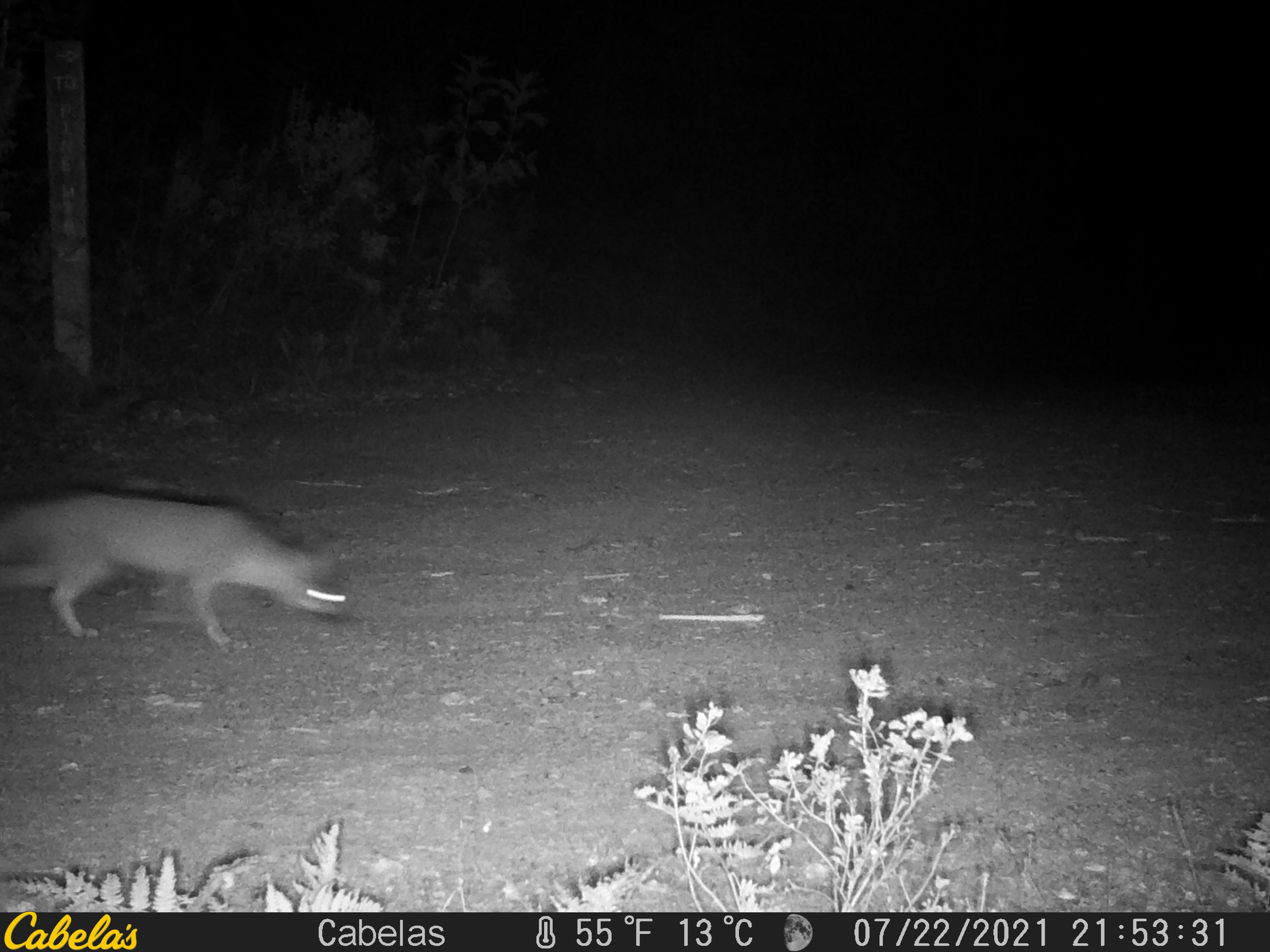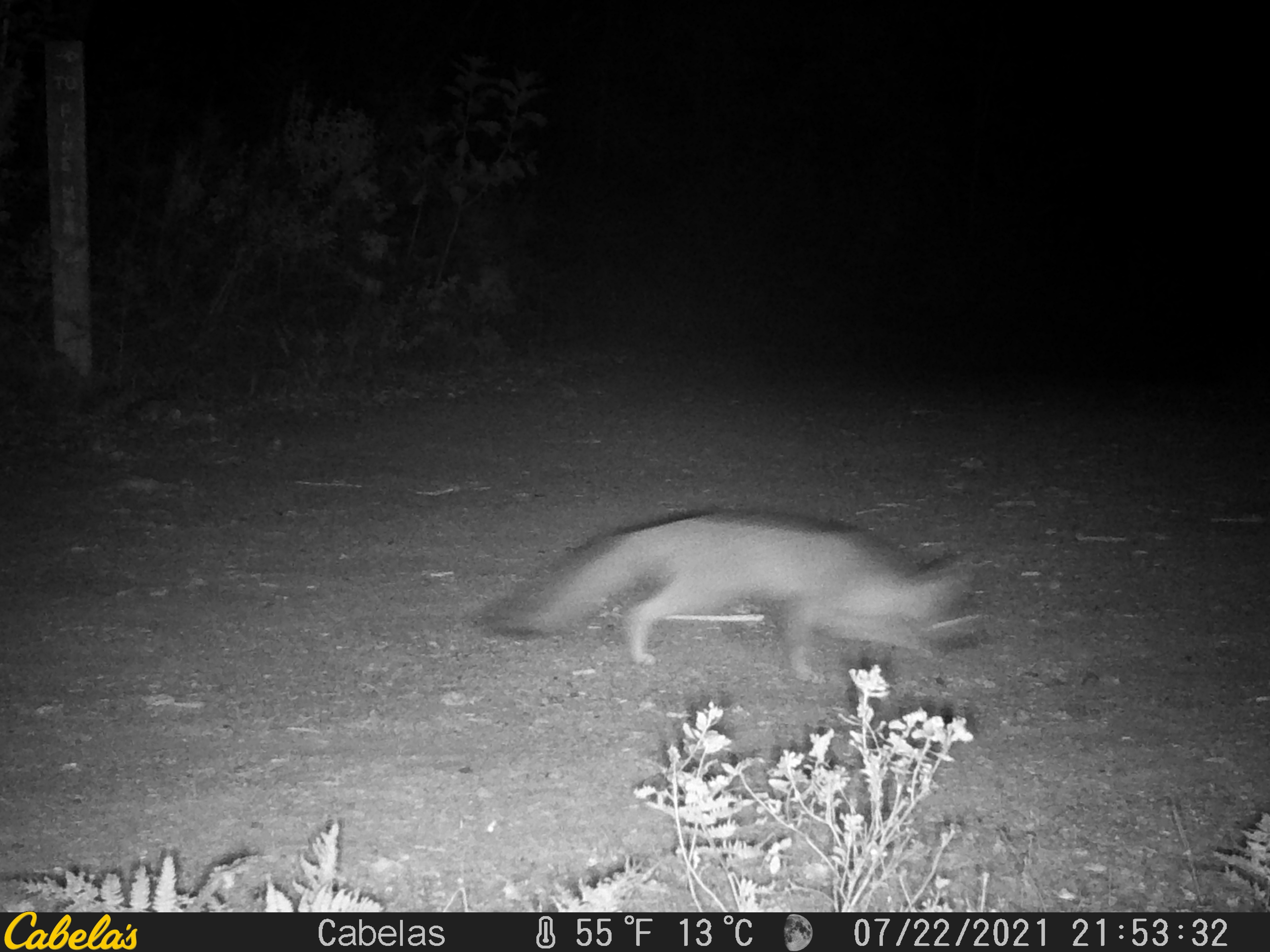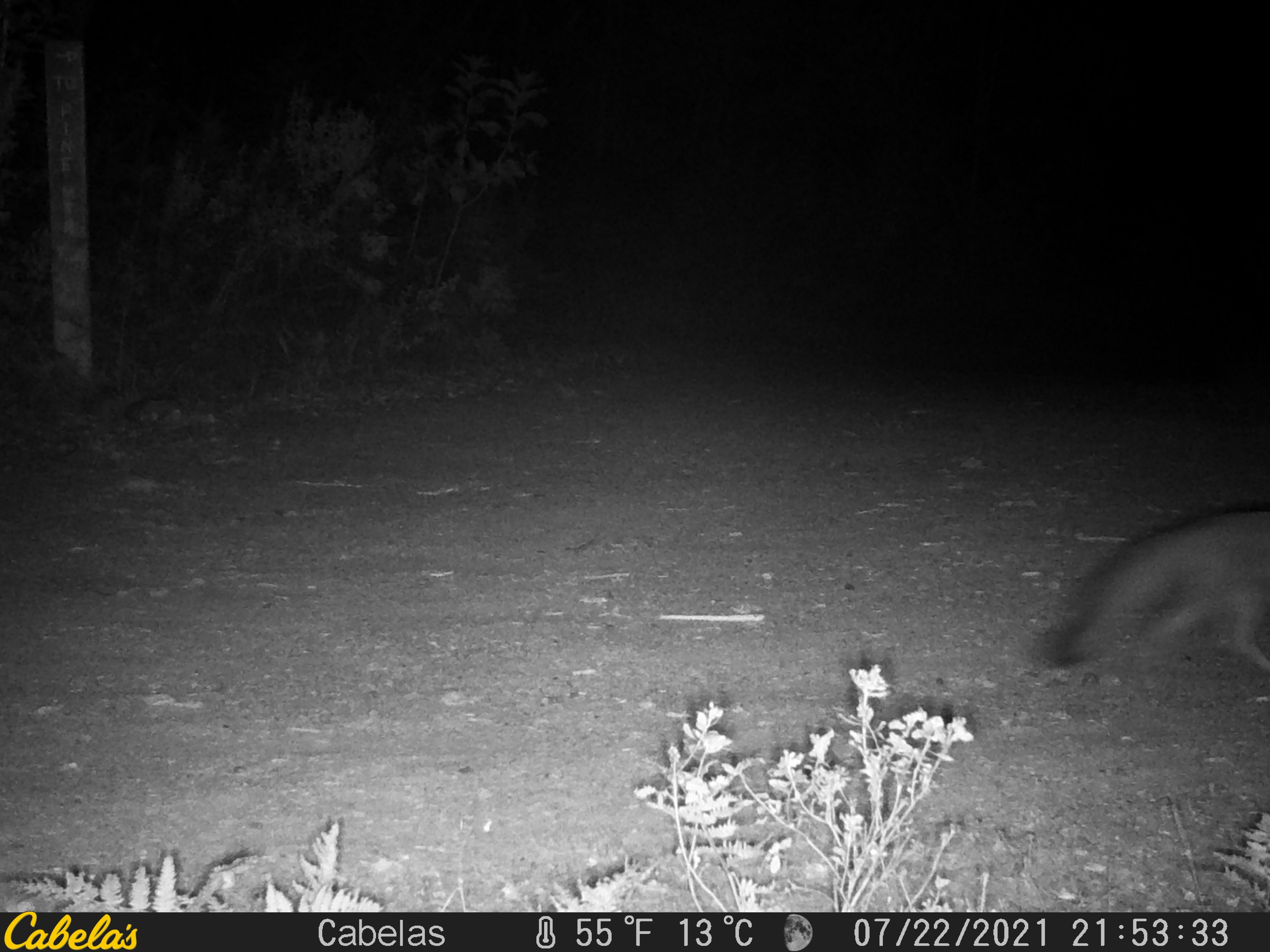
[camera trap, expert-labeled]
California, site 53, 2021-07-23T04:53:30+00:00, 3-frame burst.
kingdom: Animalia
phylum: Chordata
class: Mammalia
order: Carnivora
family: Canidae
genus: Urocyon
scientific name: Urocyon cinereoargenteus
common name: gray fox